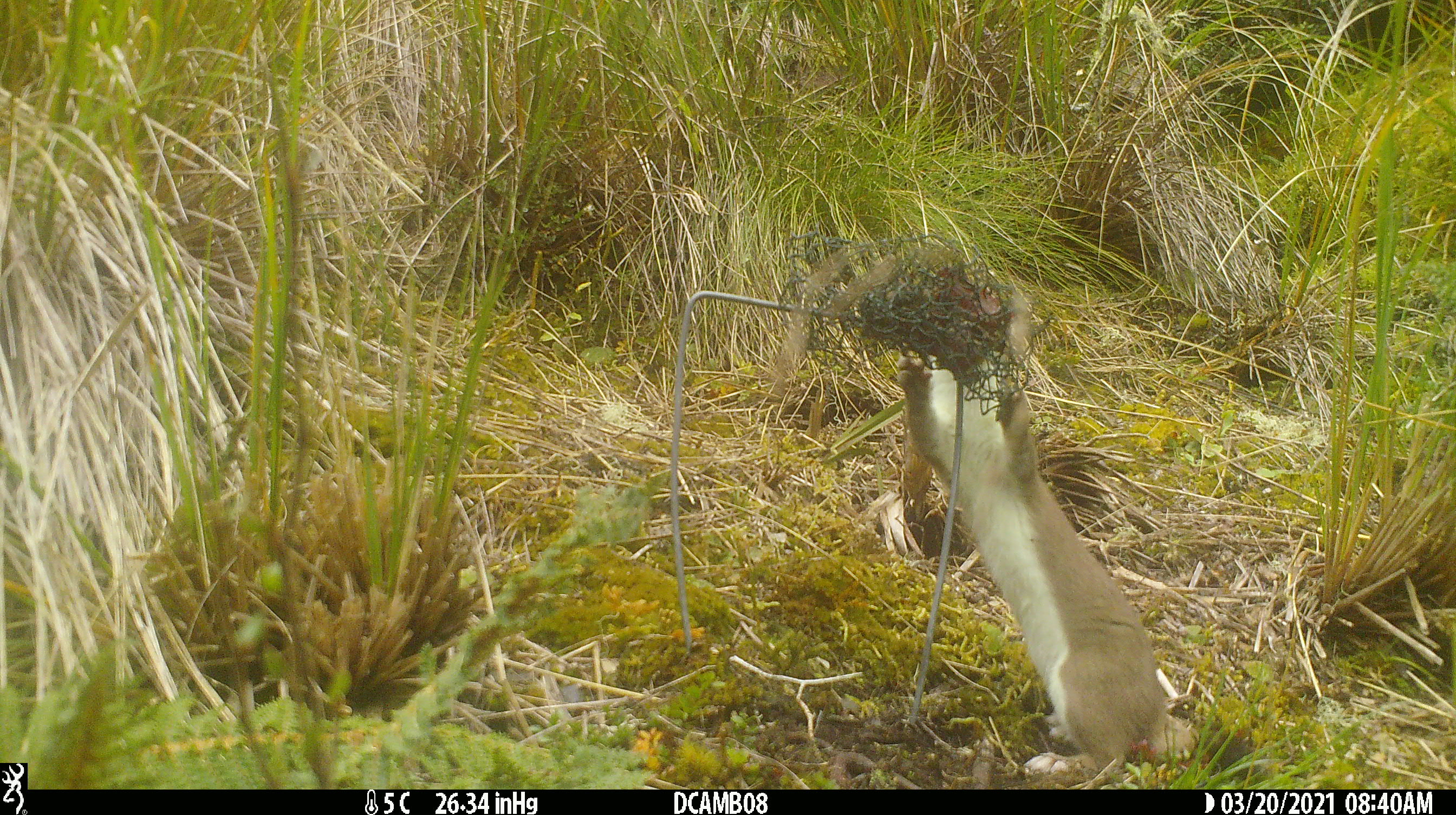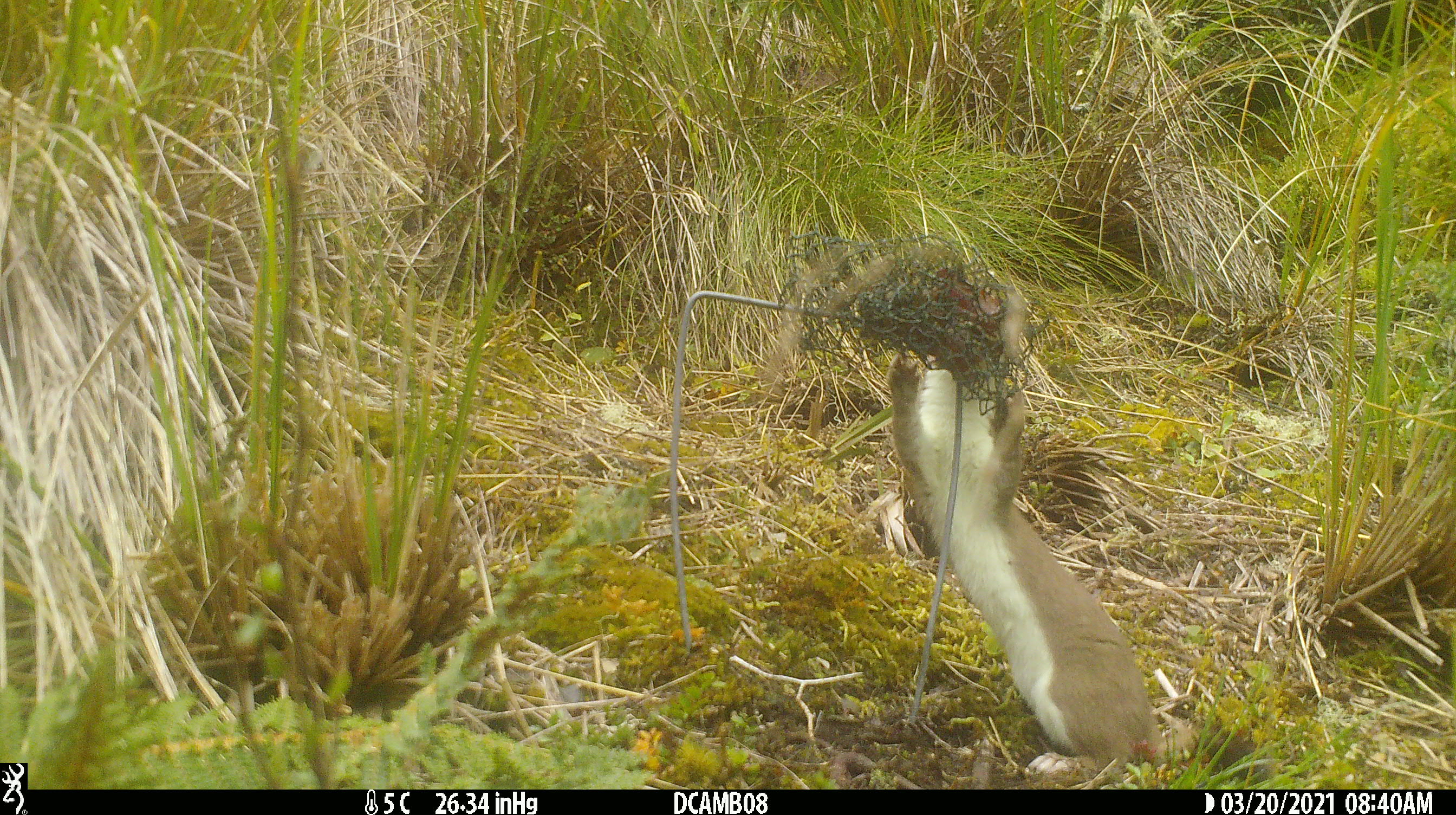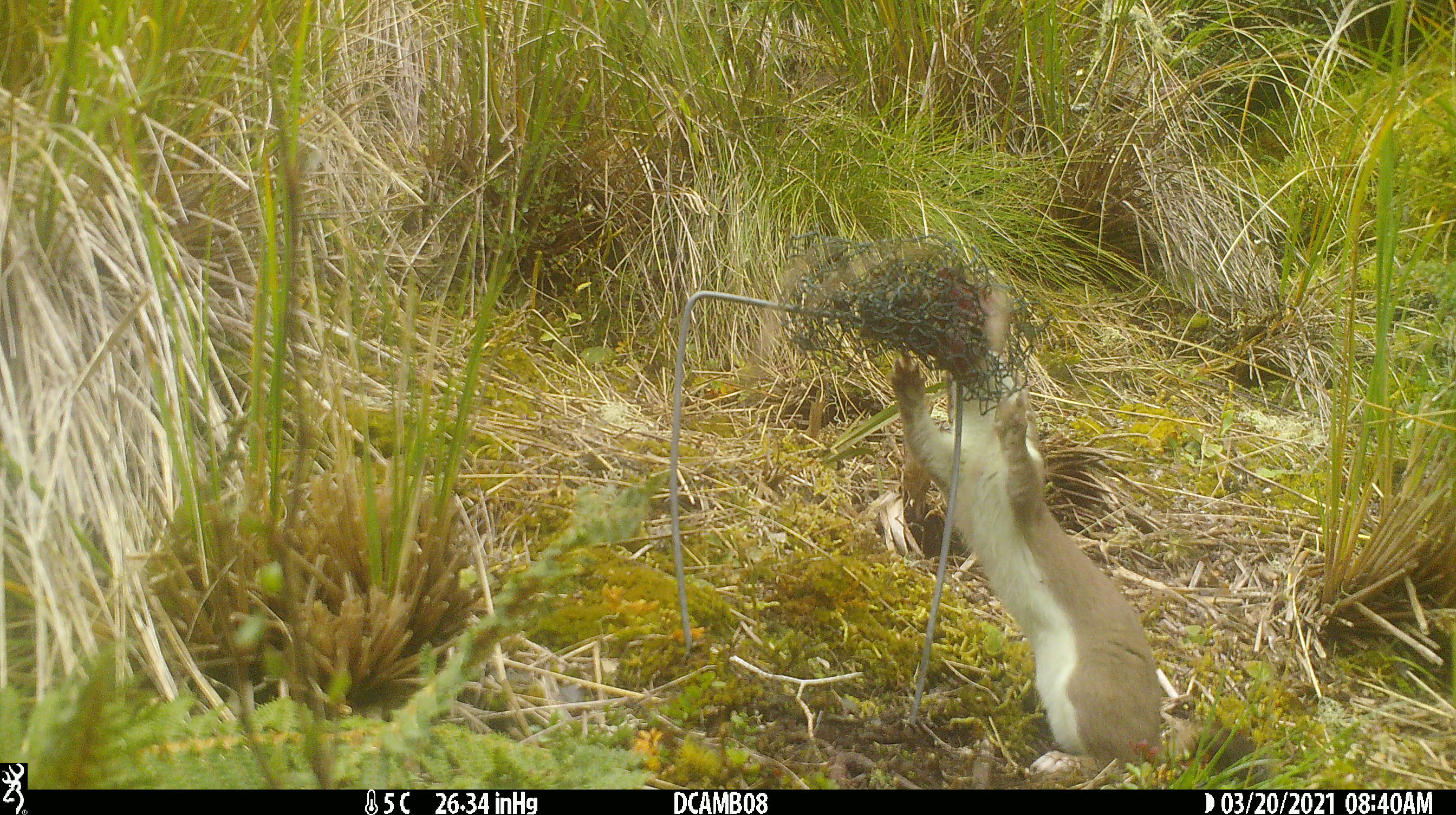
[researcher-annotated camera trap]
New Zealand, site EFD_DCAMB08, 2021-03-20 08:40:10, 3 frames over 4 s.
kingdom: Animalia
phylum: Chordata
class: Mammalia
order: Carnivora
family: Mustelidae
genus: Mustela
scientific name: Mustela erminea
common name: stoat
Stoat (Mustela erminea).